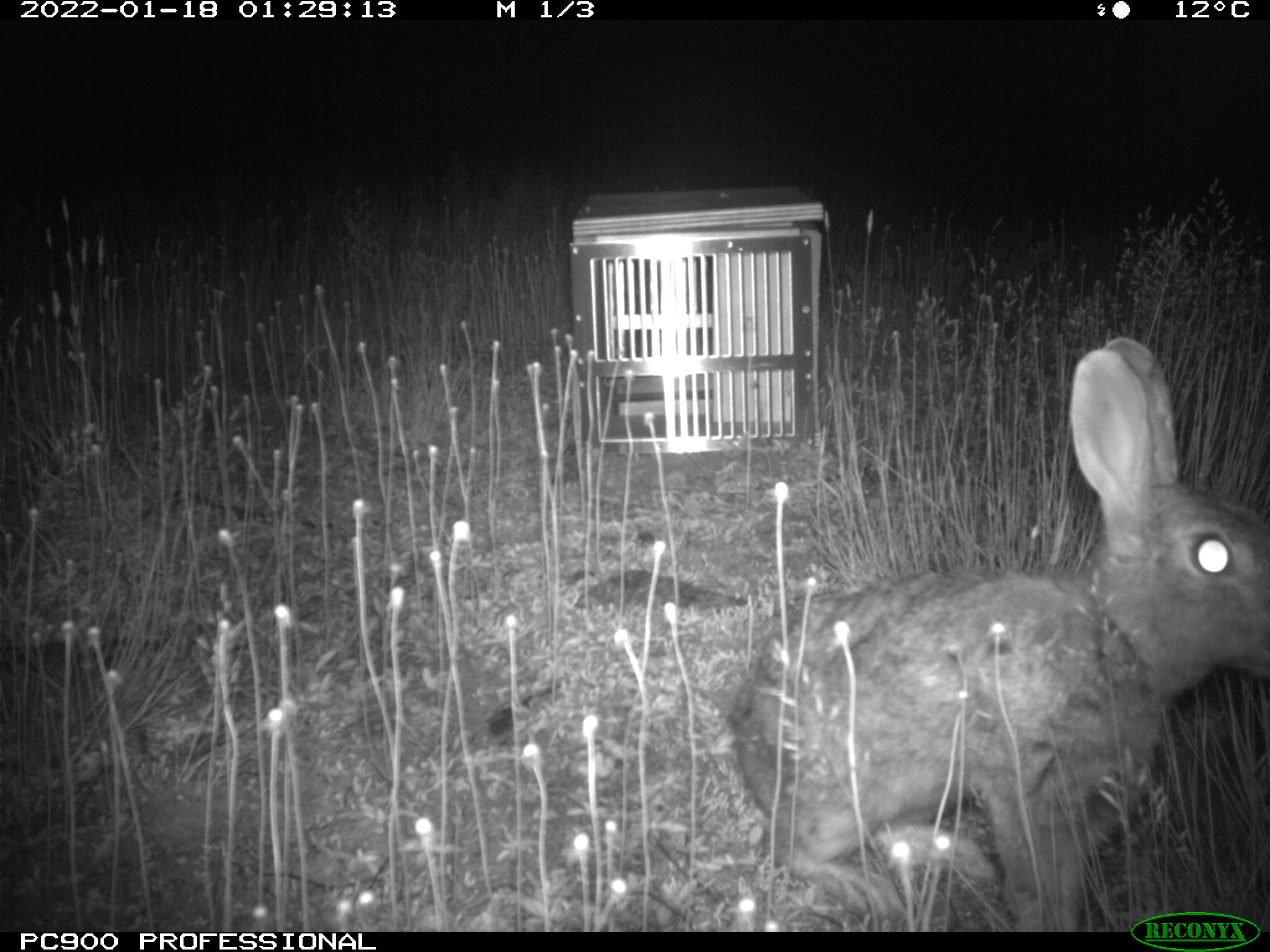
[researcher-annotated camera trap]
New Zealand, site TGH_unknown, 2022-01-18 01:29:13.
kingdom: Animalia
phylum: Chordata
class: Mammalia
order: Lagomorpha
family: Leporidae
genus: Oryctolagus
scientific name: Oryctolagus cuniculus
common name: european rabbit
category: rabbit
Rabbit (european rabbit) (Oryctolagus cuniculus).